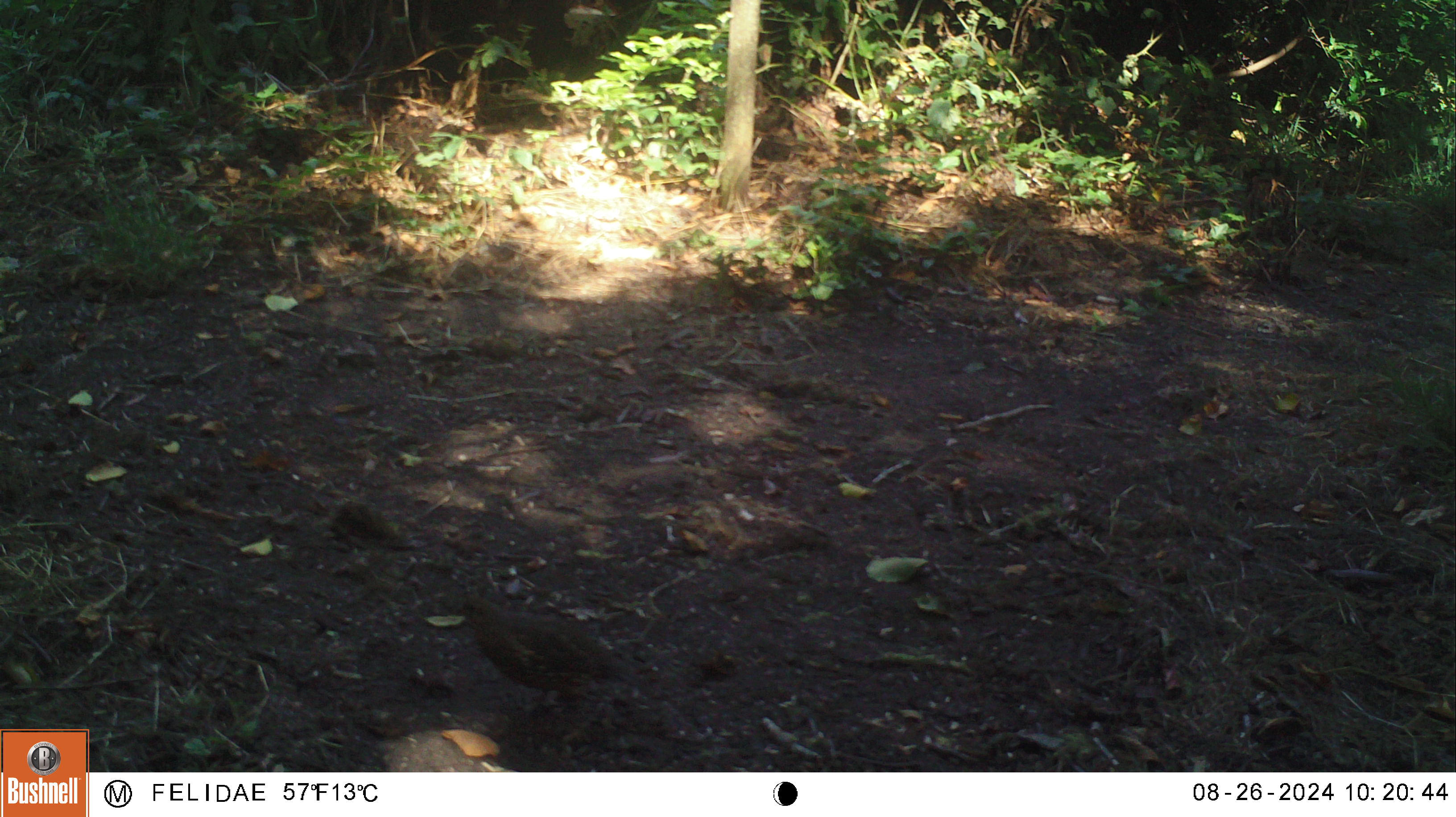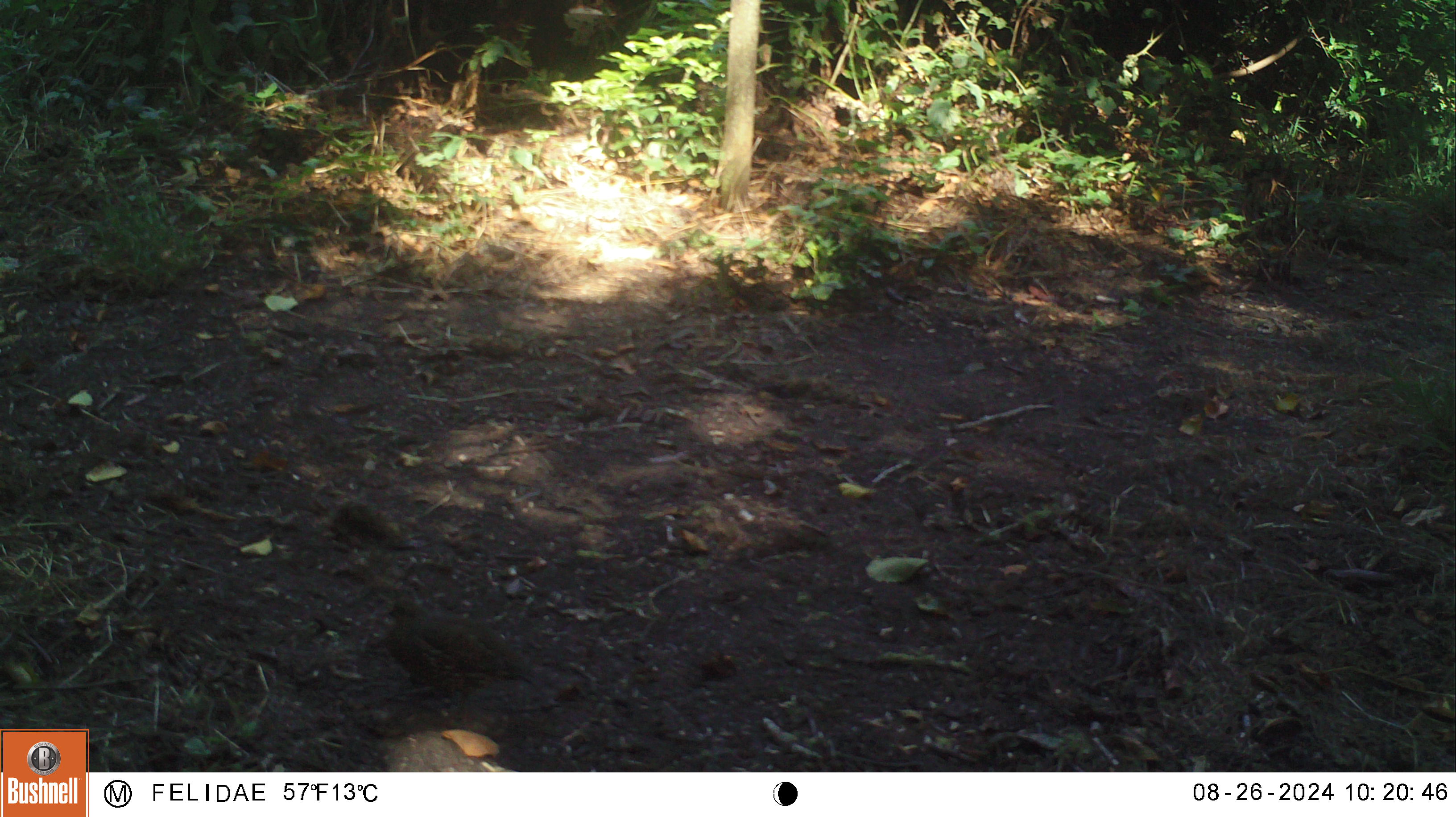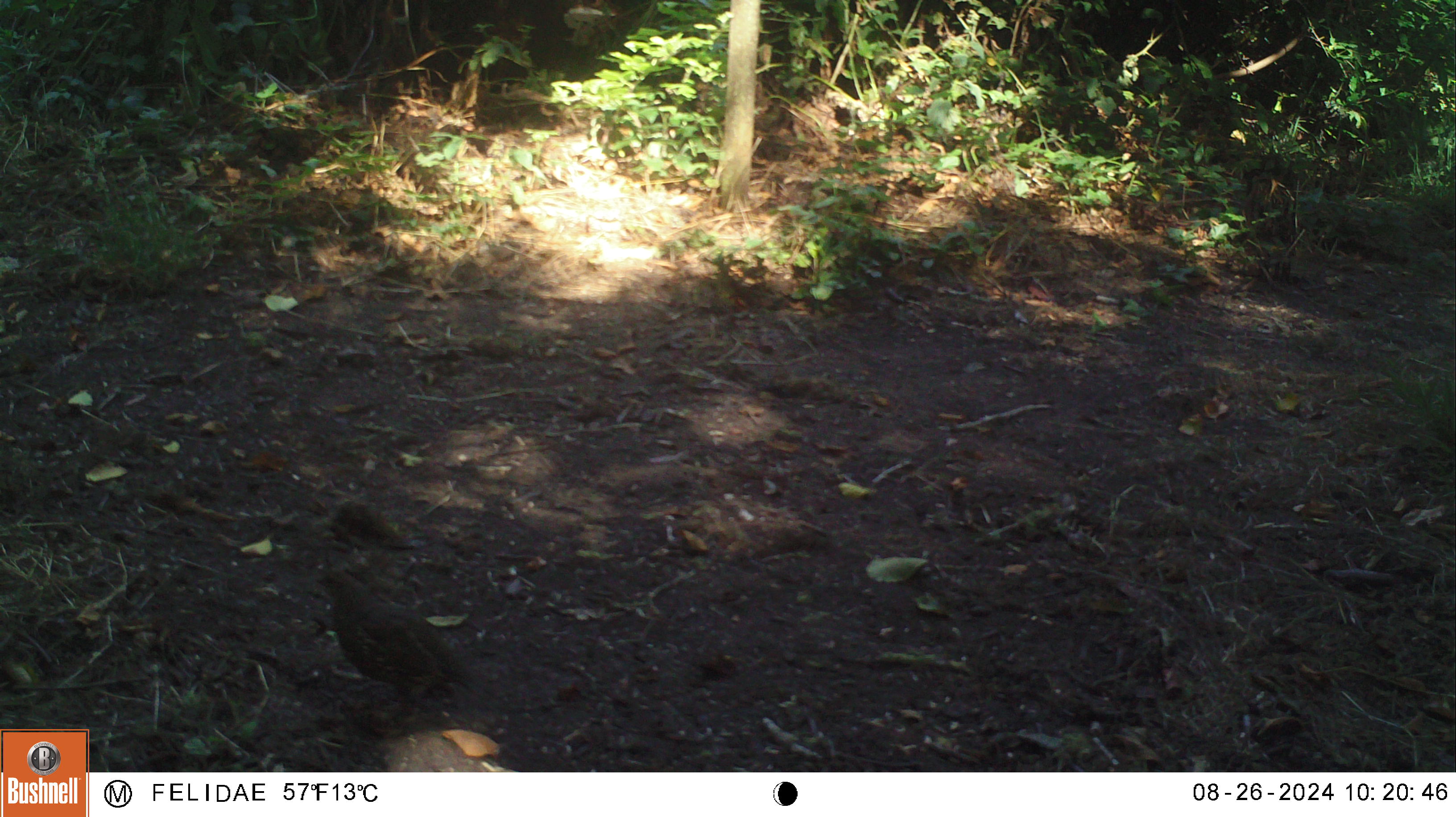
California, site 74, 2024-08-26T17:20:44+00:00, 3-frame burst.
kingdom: Animalia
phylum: Chordata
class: Aves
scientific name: Aves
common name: bird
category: unknown bird